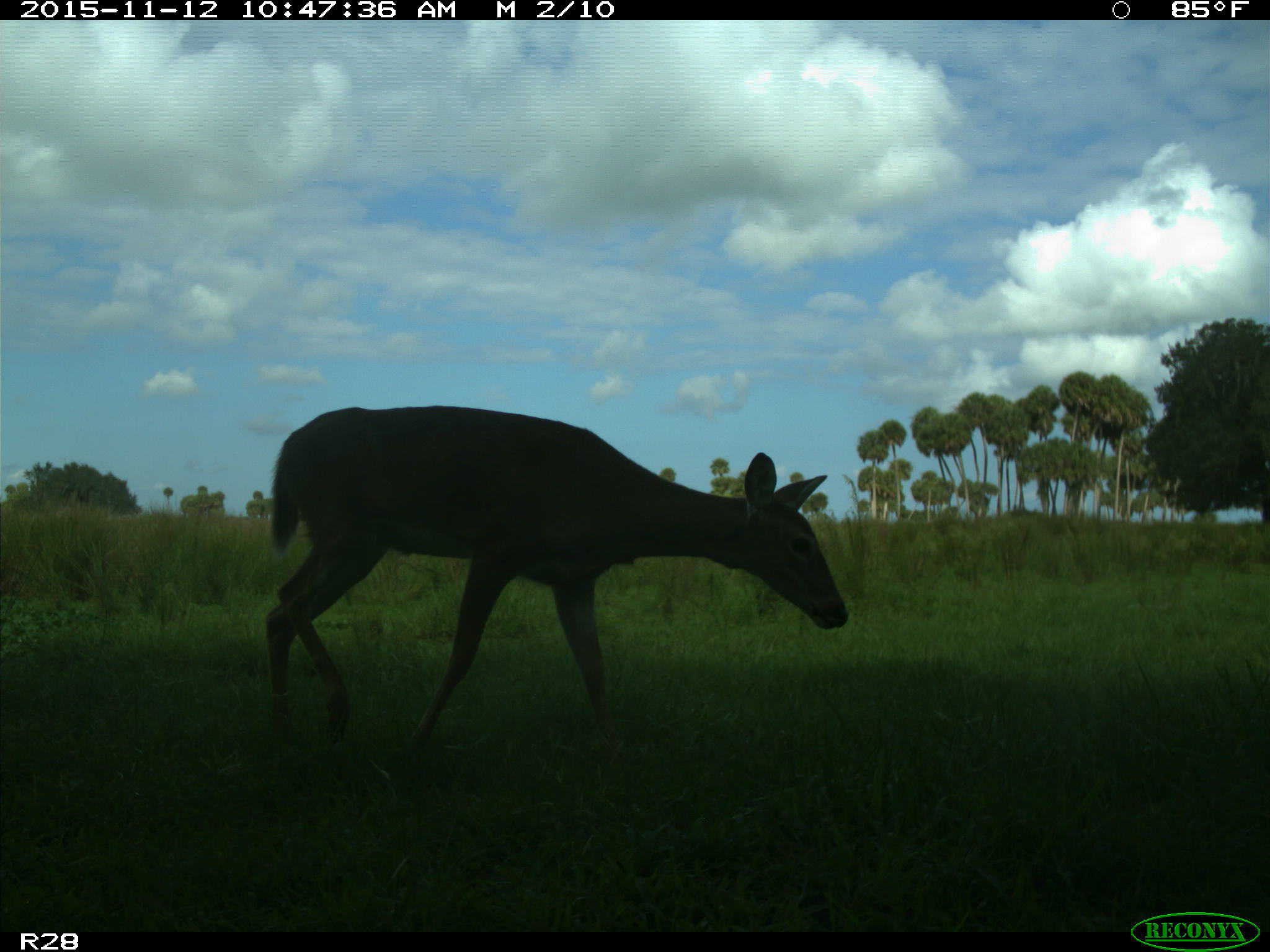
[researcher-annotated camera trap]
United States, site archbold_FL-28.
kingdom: Animalia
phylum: Chordata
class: Mammalia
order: Artiodactyla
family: Cervidae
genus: Odocoileus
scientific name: Odocoileus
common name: deer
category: unidentified deer